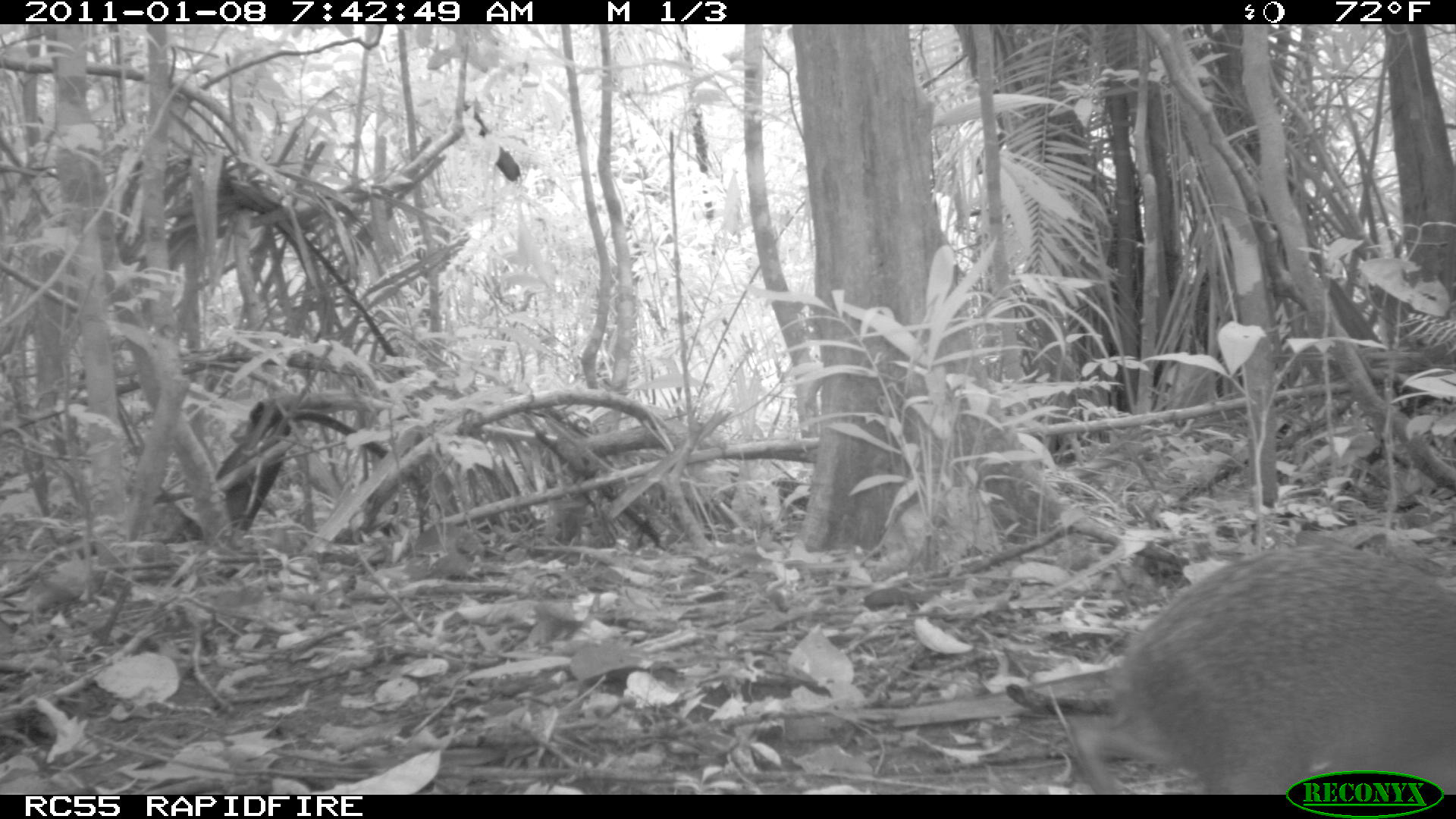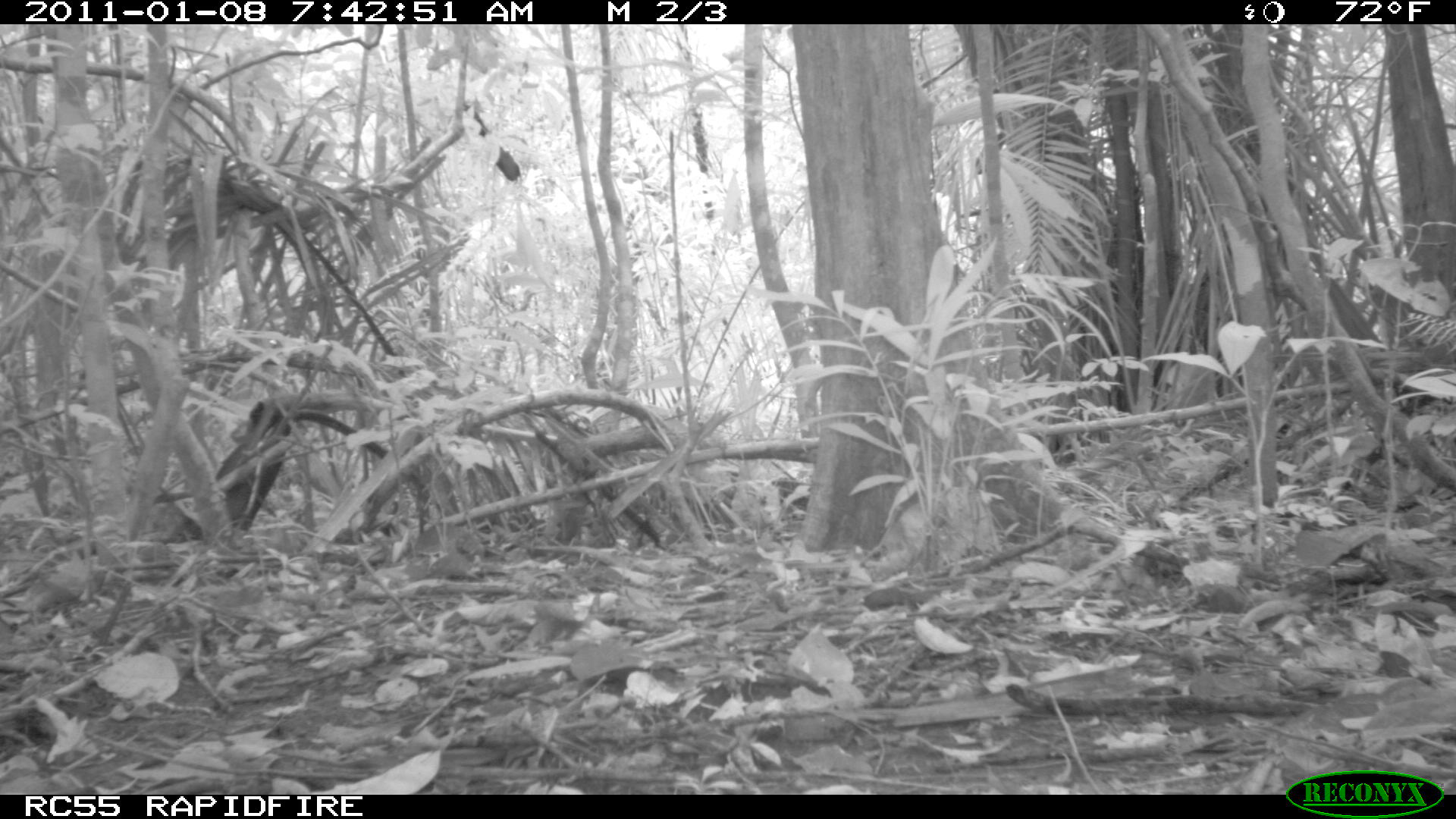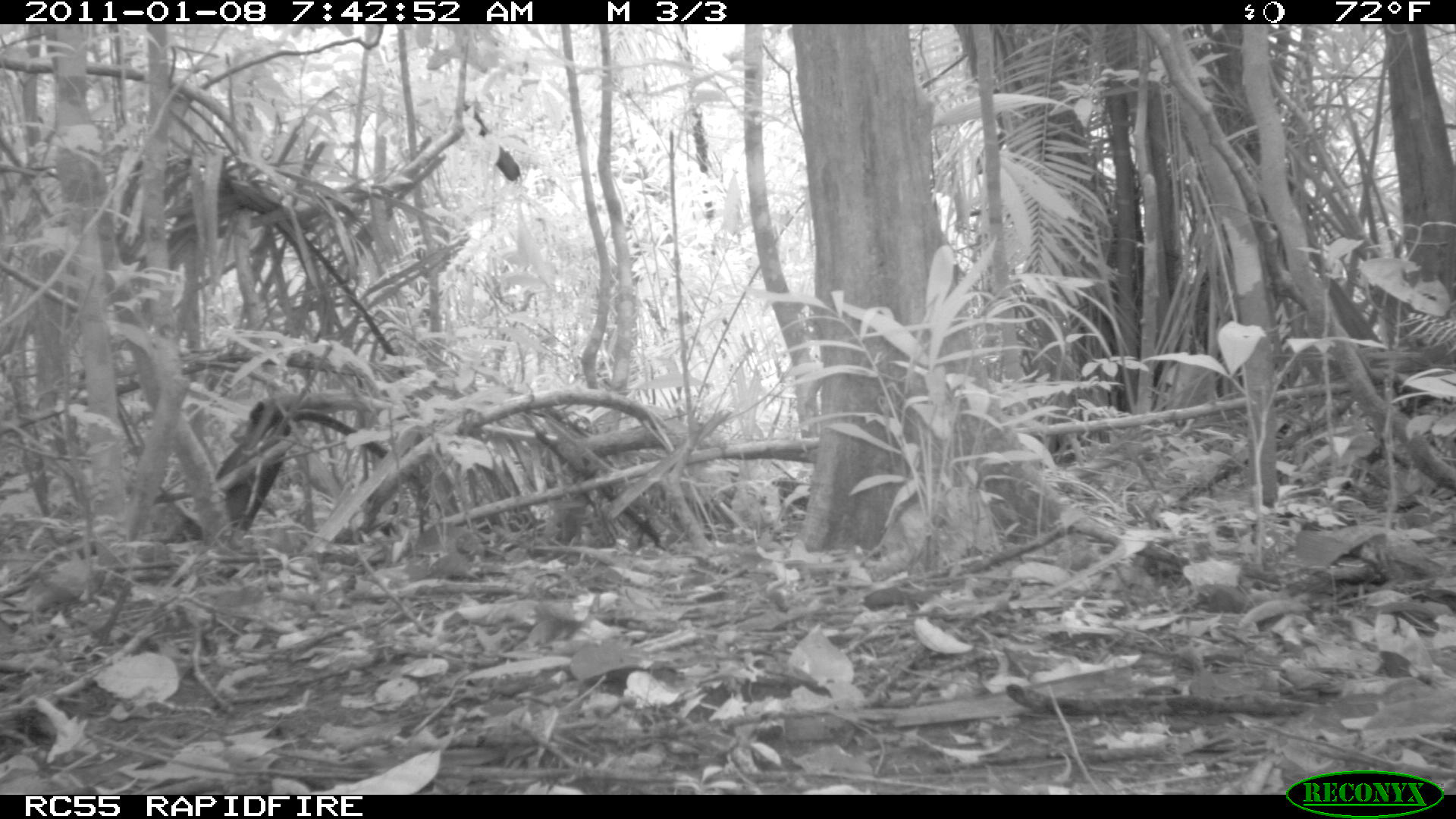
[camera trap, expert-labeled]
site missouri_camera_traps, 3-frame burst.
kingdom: Animalia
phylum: Chordata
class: Mammalia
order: Rodentia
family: Dasyproctidae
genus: Dasyprocta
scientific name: Dasyprocta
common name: agouti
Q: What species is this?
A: Agouti (Dasyprocta).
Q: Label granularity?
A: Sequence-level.